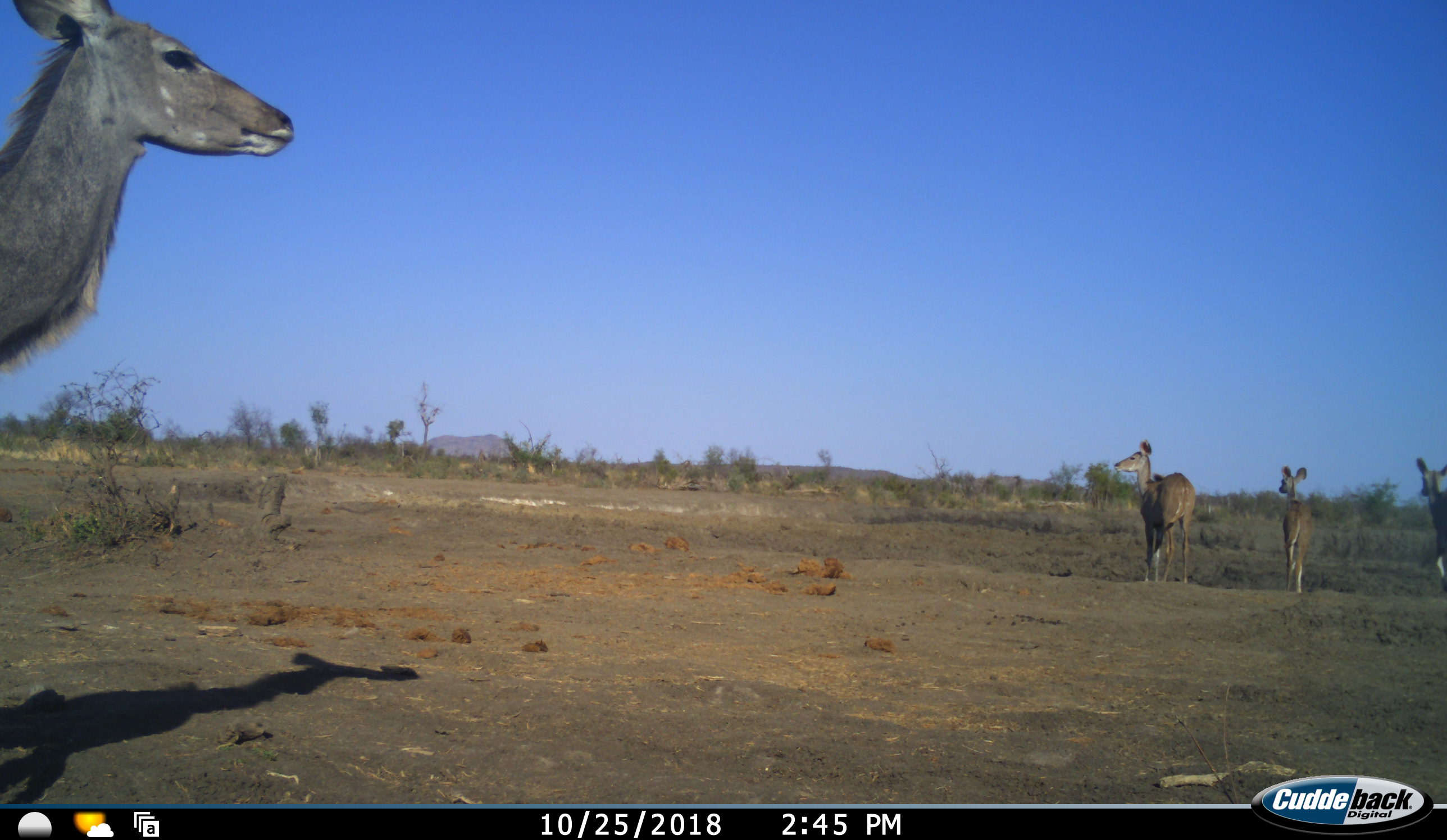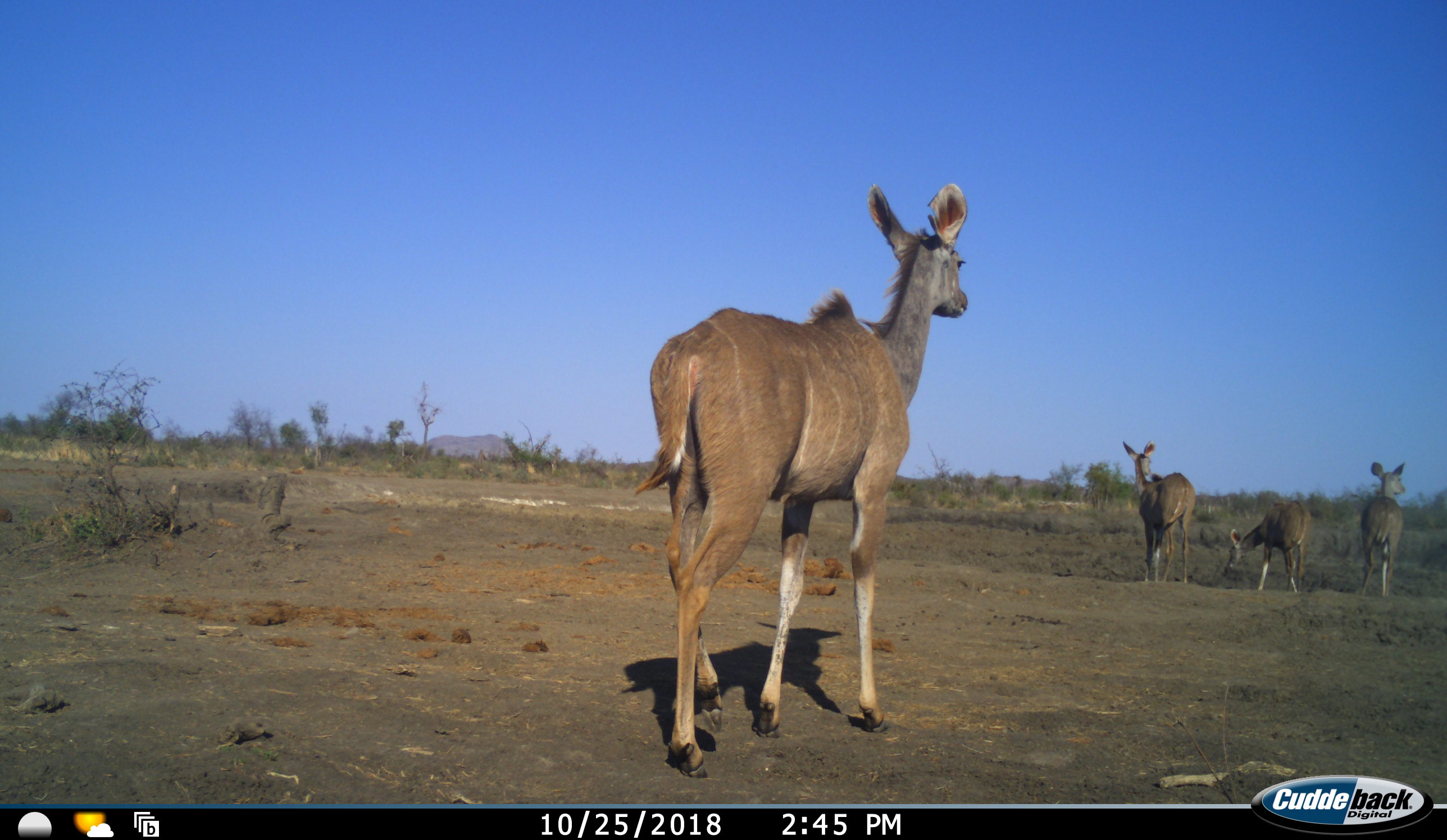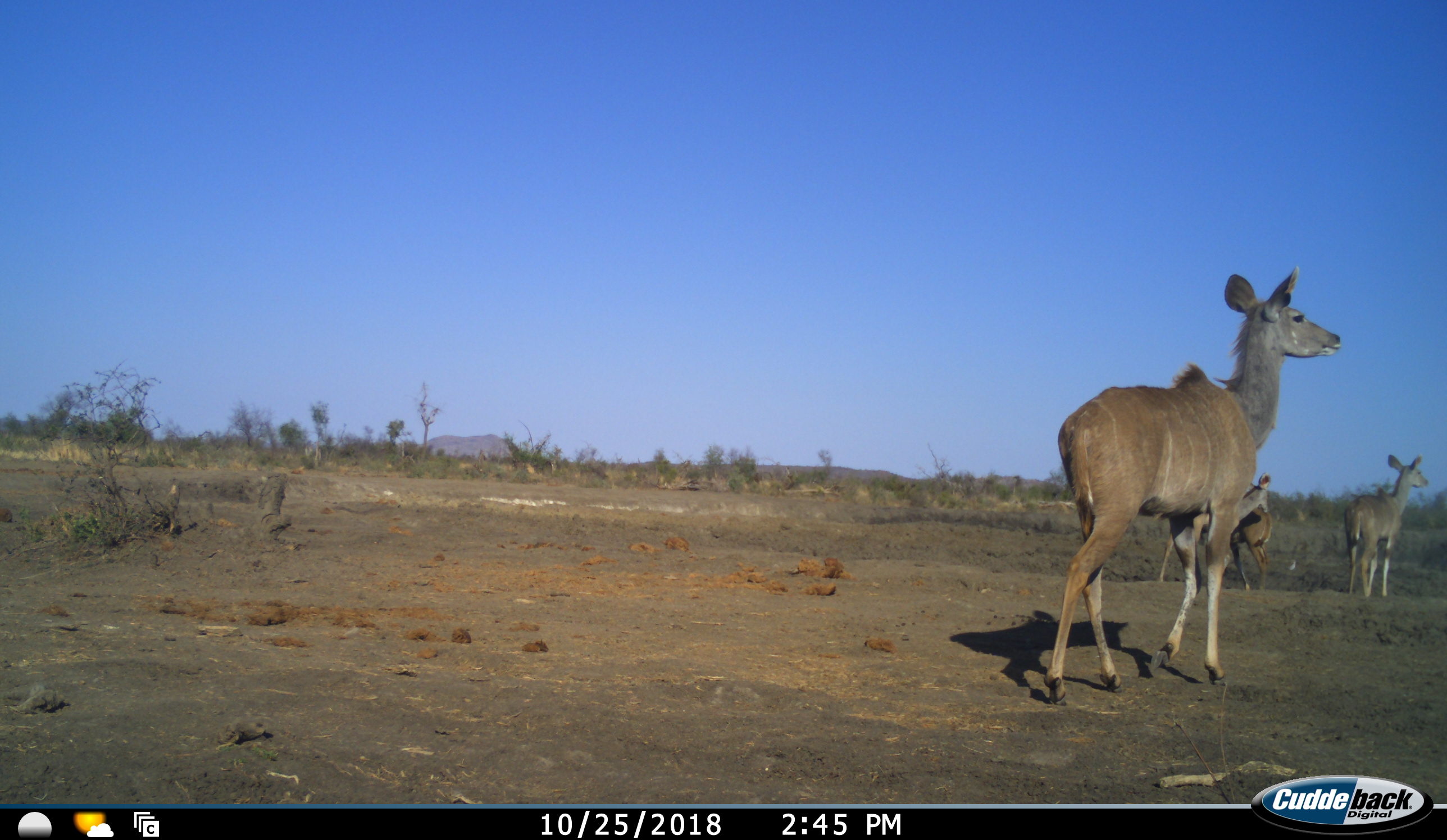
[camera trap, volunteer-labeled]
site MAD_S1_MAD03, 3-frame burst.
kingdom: Animalia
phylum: Chordata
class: Mammalia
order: Artiodactyla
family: Bovidae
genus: Tragelaphus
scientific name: Tragelaphus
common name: kudu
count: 4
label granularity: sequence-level